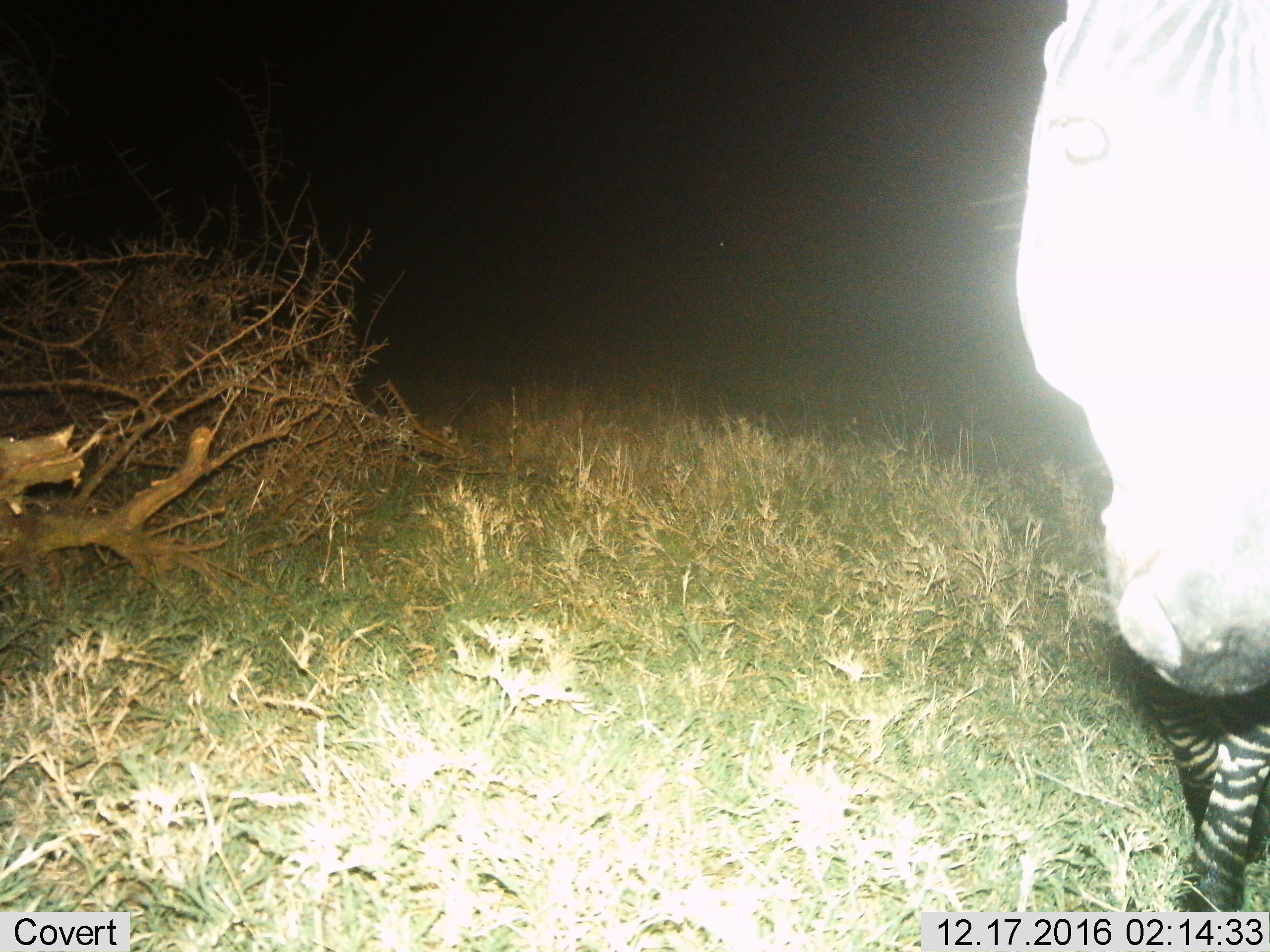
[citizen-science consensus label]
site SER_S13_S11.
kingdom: Animalia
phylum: Chordata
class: Mammalia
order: Perissodactyla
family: Equidae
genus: Equus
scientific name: Equus quagga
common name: plains zebra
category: zebraplains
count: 1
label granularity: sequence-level